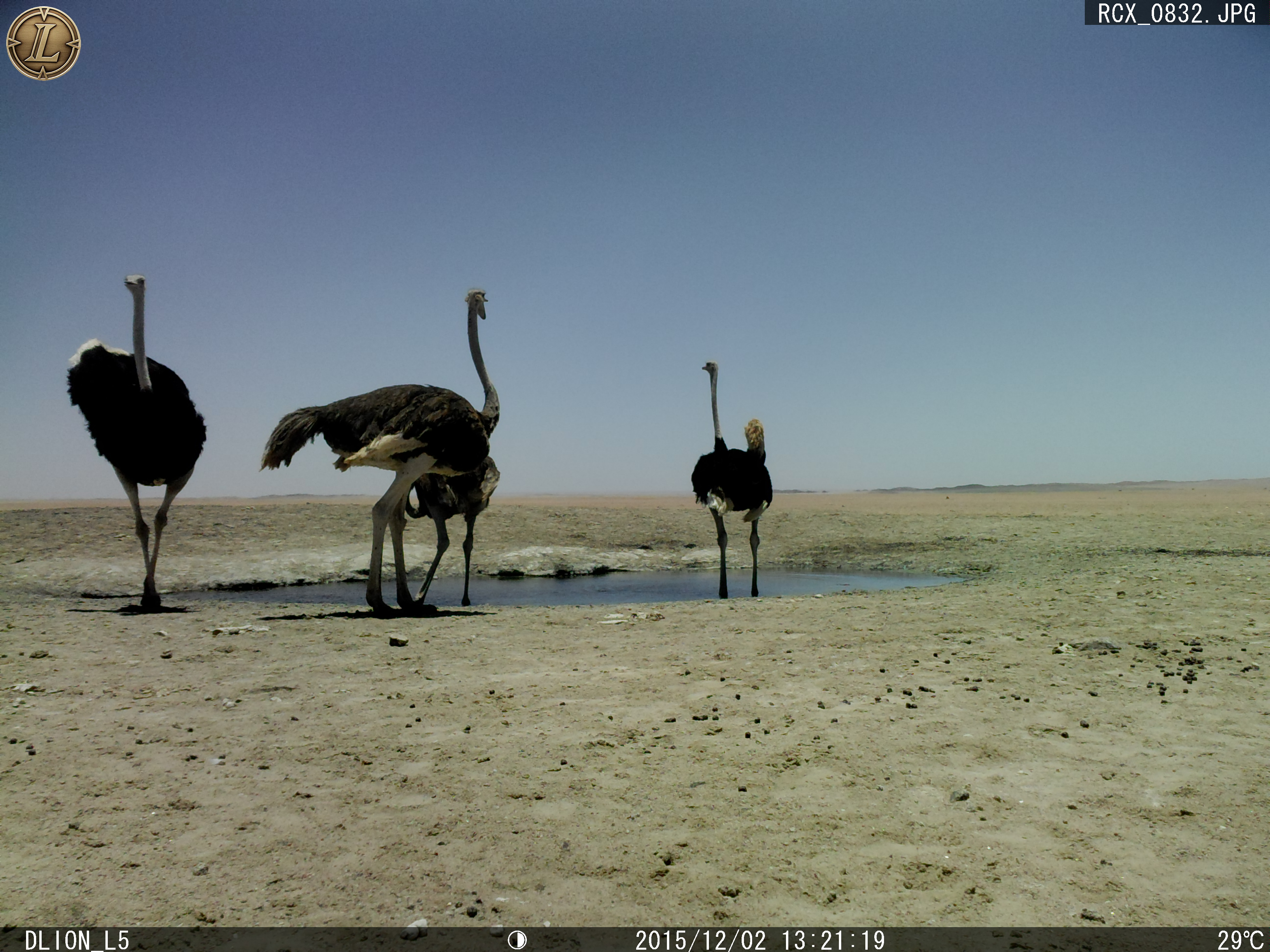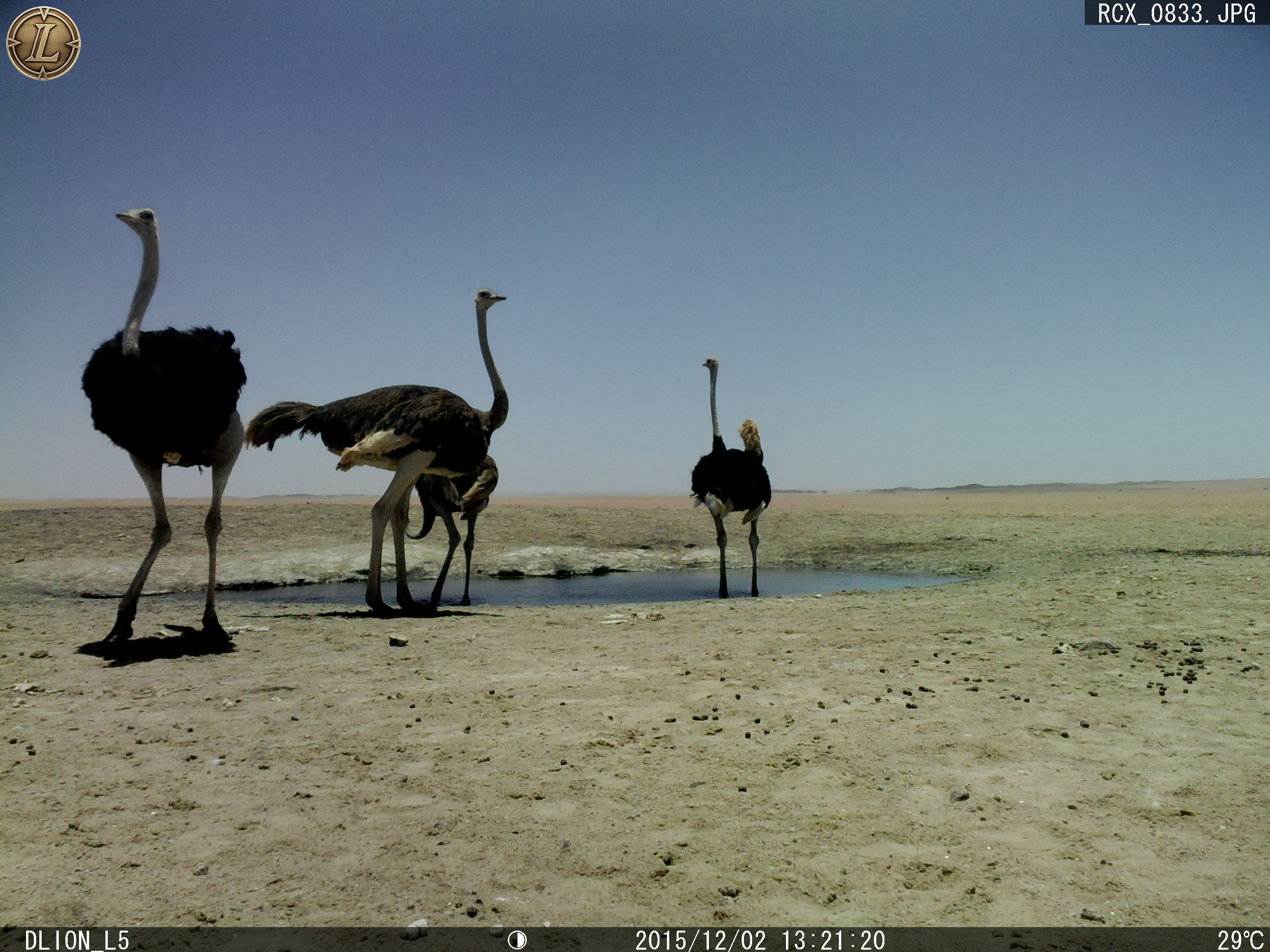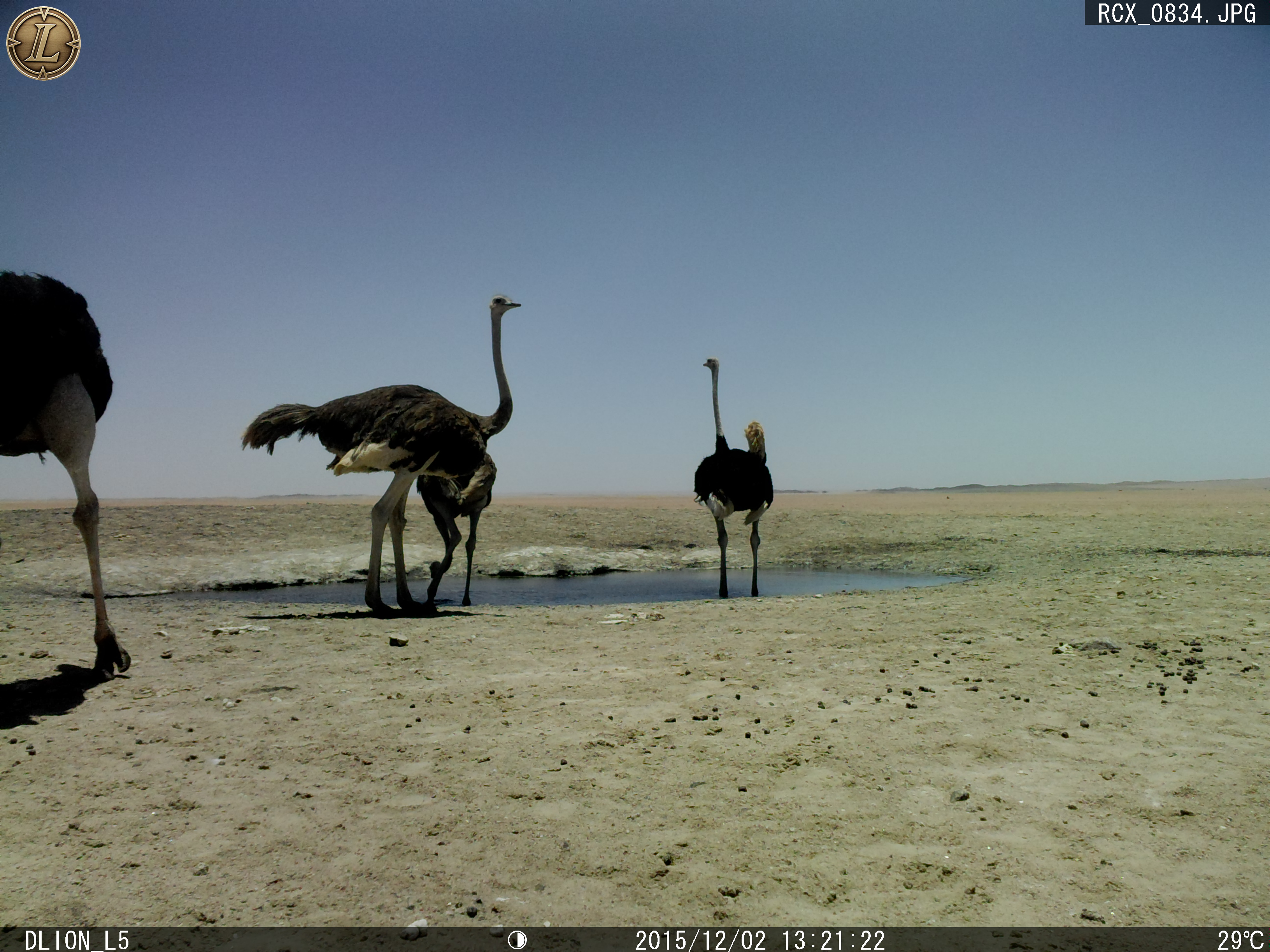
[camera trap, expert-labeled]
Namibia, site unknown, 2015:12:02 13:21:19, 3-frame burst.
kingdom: Animalia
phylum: Chordata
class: Aves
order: Struthioniformes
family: Struthionidae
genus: Struthio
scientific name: Struthio camelus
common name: common ostrich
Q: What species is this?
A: Struthio camelus (common ostrich).